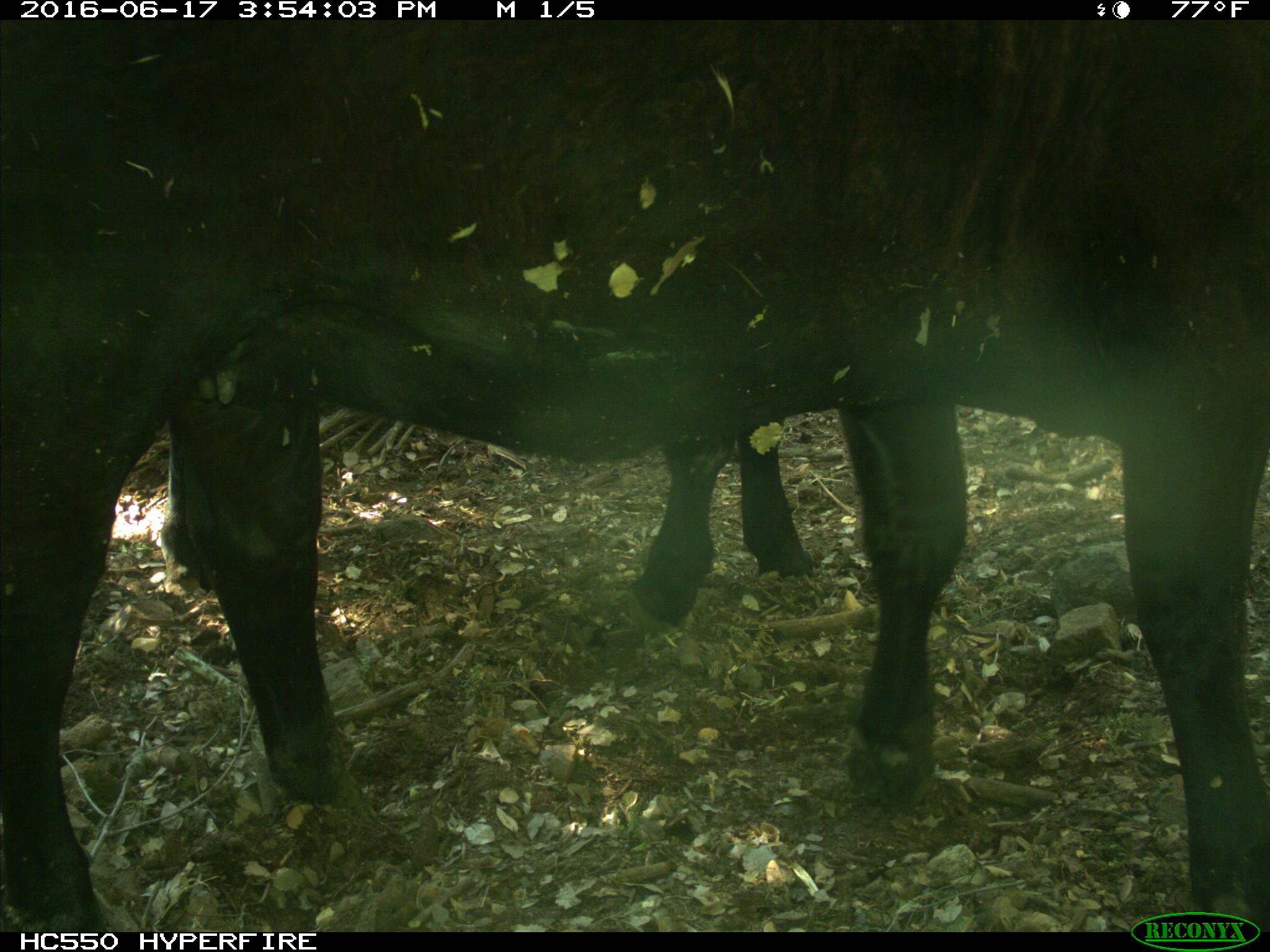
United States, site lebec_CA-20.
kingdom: Animalia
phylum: Chordata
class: Mammalia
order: Artiodactyla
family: Bovidae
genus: Bos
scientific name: Bos taurus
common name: domestic cow